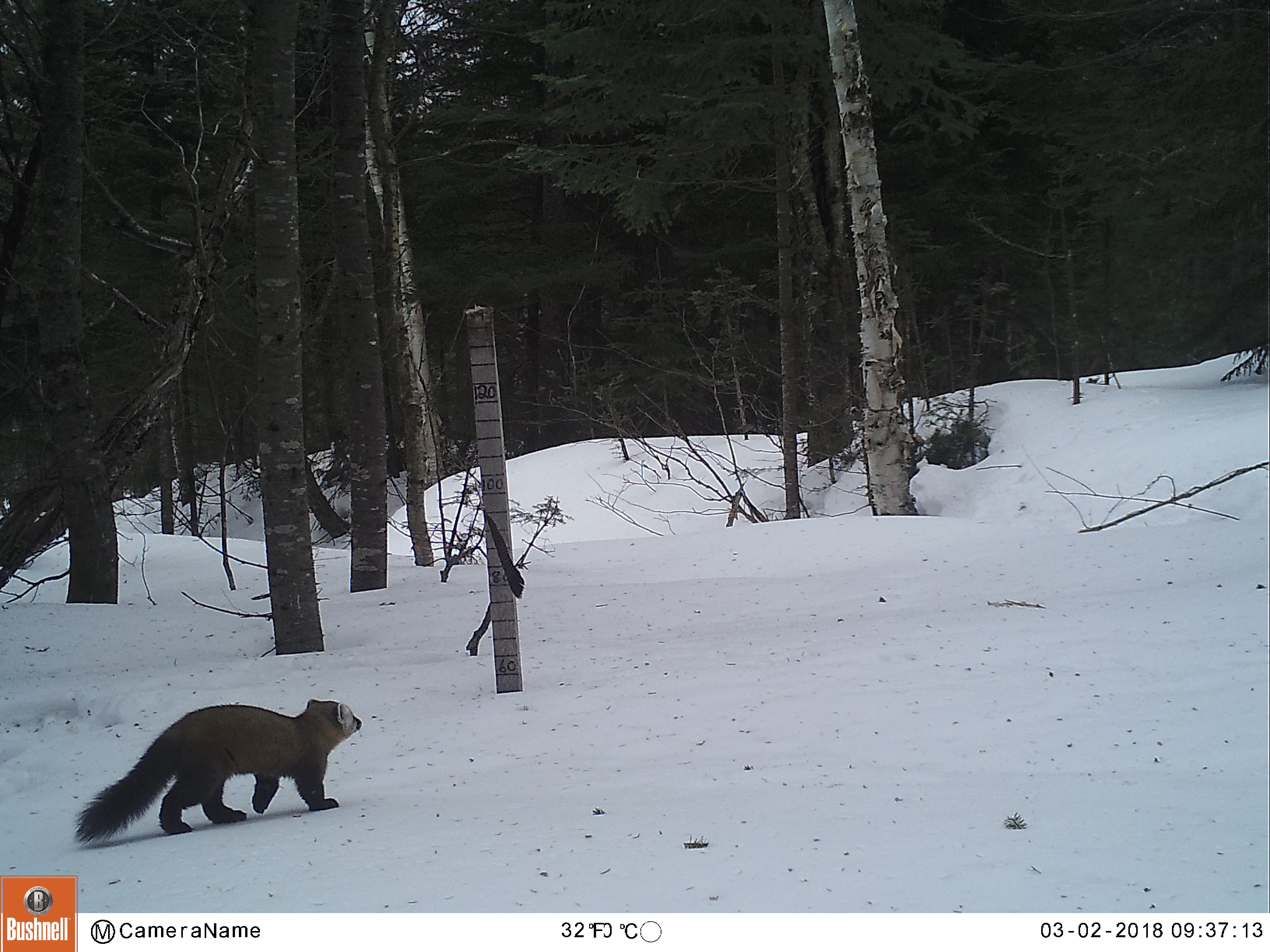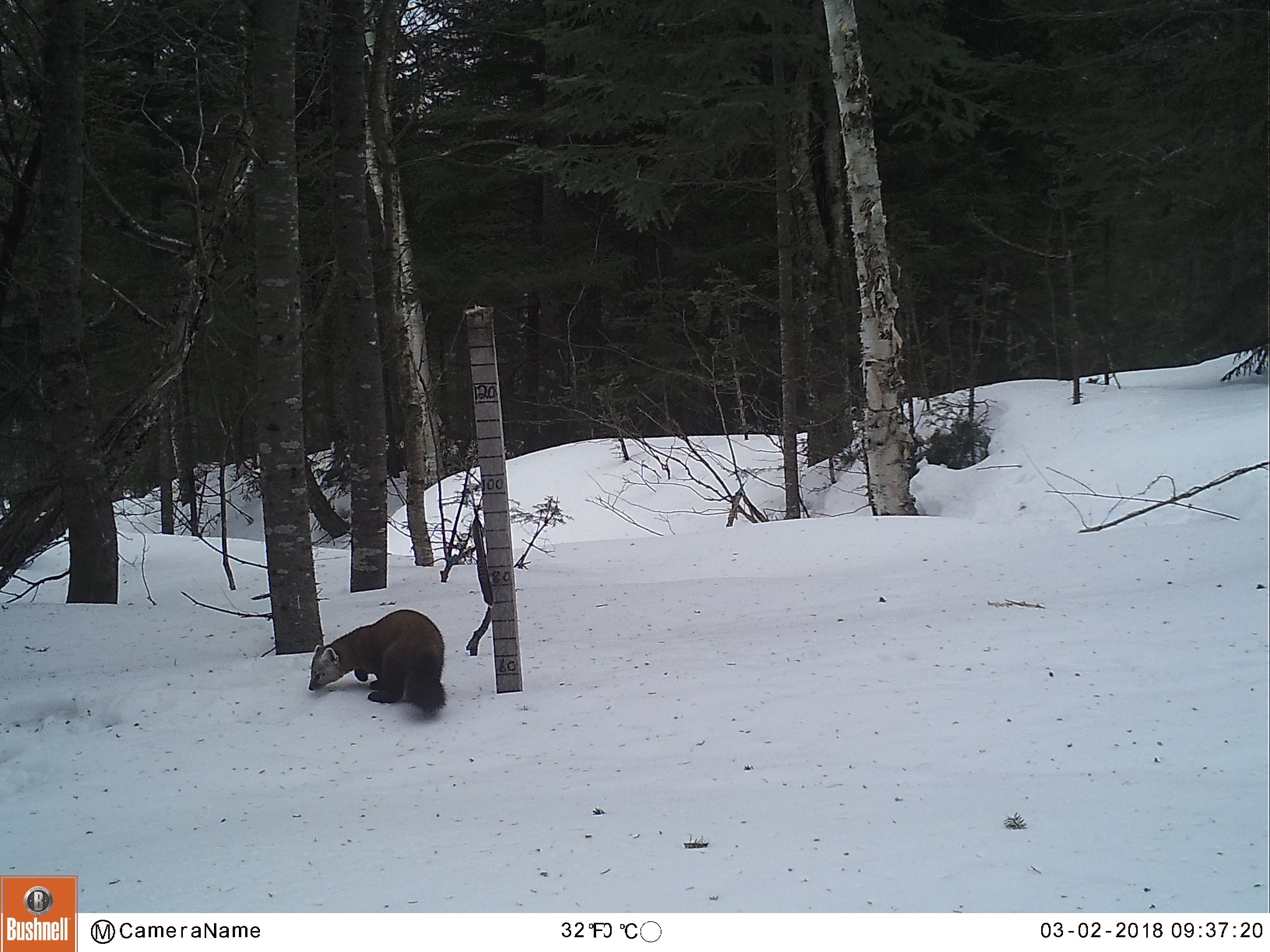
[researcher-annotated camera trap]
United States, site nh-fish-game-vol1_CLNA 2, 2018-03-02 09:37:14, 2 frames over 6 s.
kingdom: Animalia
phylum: Chordata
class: Mammalia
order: Carnivora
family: Mustelidae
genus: Martes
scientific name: Martes americana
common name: american marten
American marten (Martes americana).